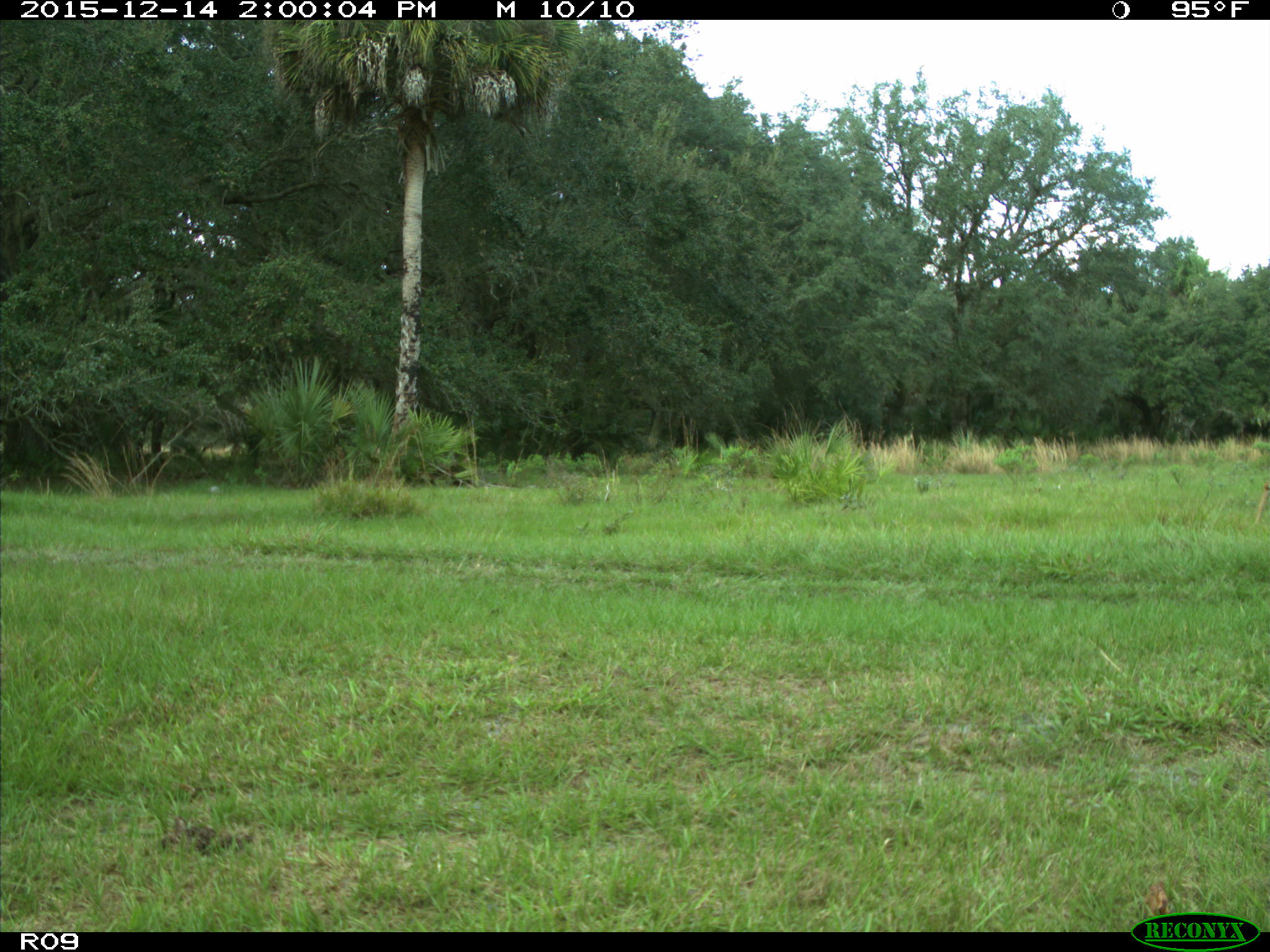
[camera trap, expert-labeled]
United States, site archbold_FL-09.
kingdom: Animalia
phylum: Chordata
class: Mammalia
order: Artiodactyla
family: Cervidae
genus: Odocoileus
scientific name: Odocoileus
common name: deer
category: unidentified deer